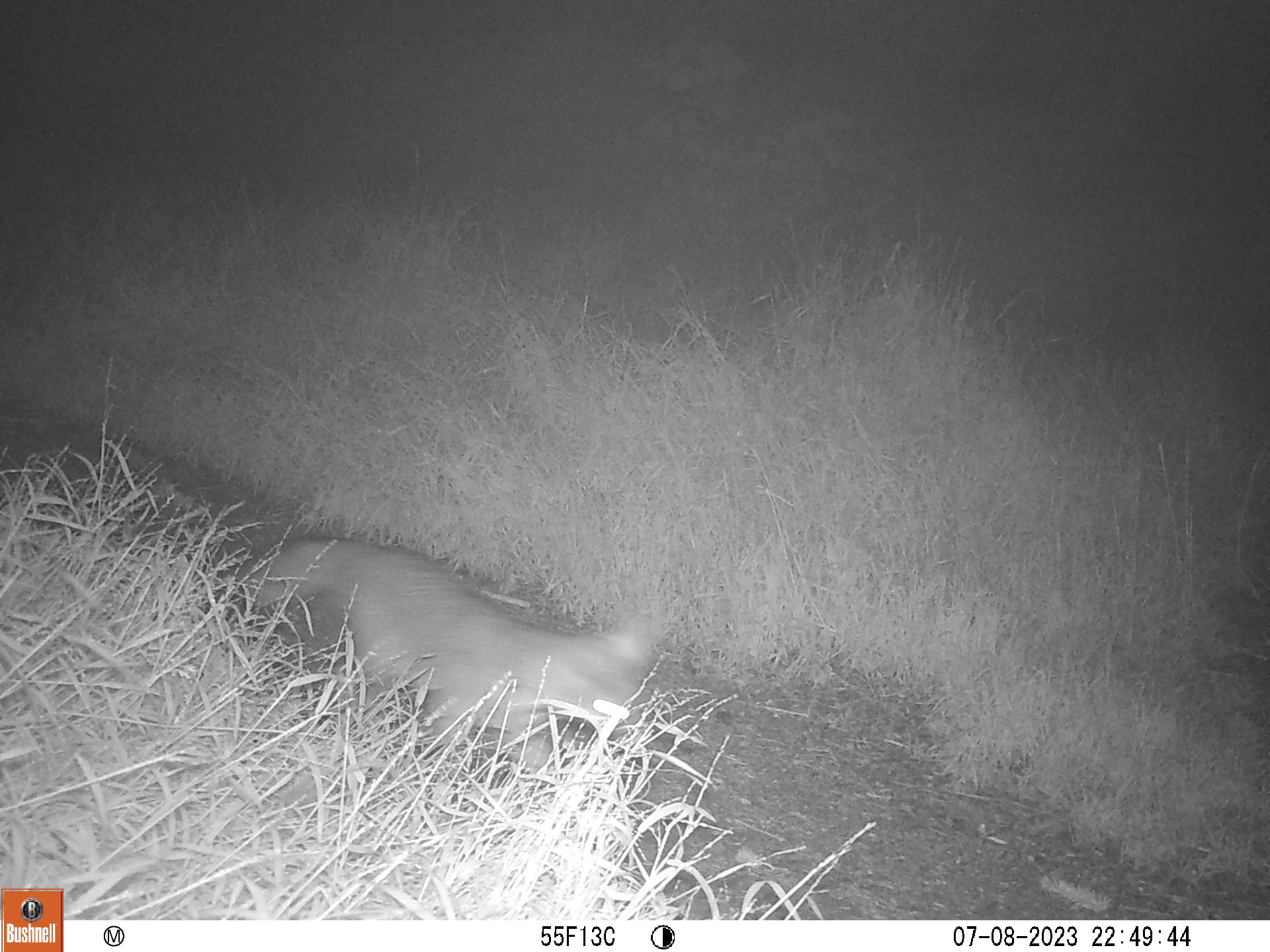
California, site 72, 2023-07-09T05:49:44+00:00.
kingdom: Animalia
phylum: Chordata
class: Mammalia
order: Carnivora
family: Canidae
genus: Urocyon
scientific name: Urocyon cinereoargenteus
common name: gray fox